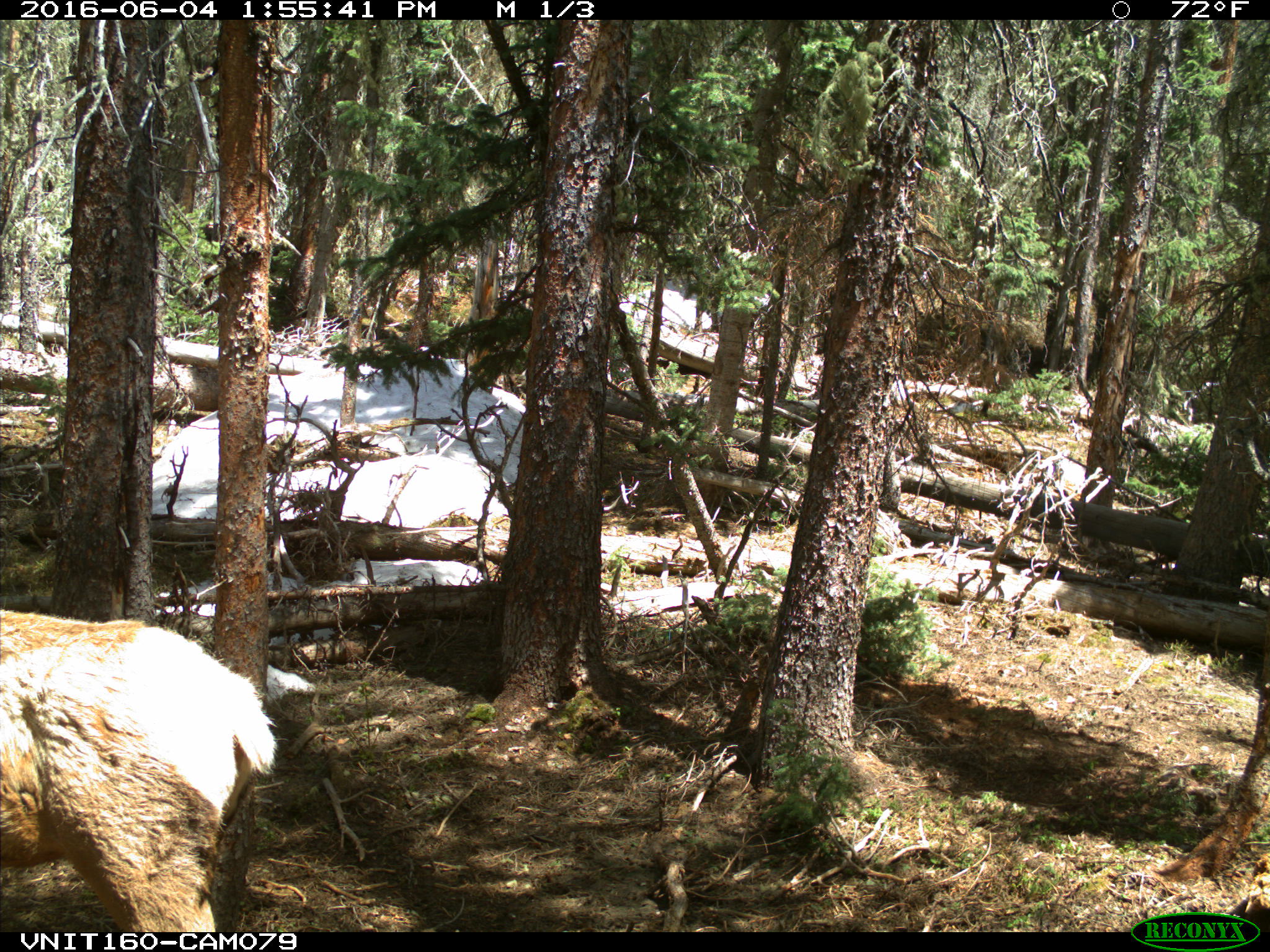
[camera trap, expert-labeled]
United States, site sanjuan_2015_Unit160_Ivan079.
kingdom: Animalia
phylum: Chordata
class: Mammalia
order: Artiodactyla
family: Cervidae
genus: Cervus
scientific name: Cervus elaphus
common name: red deer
Cervus elaphus (red deer).